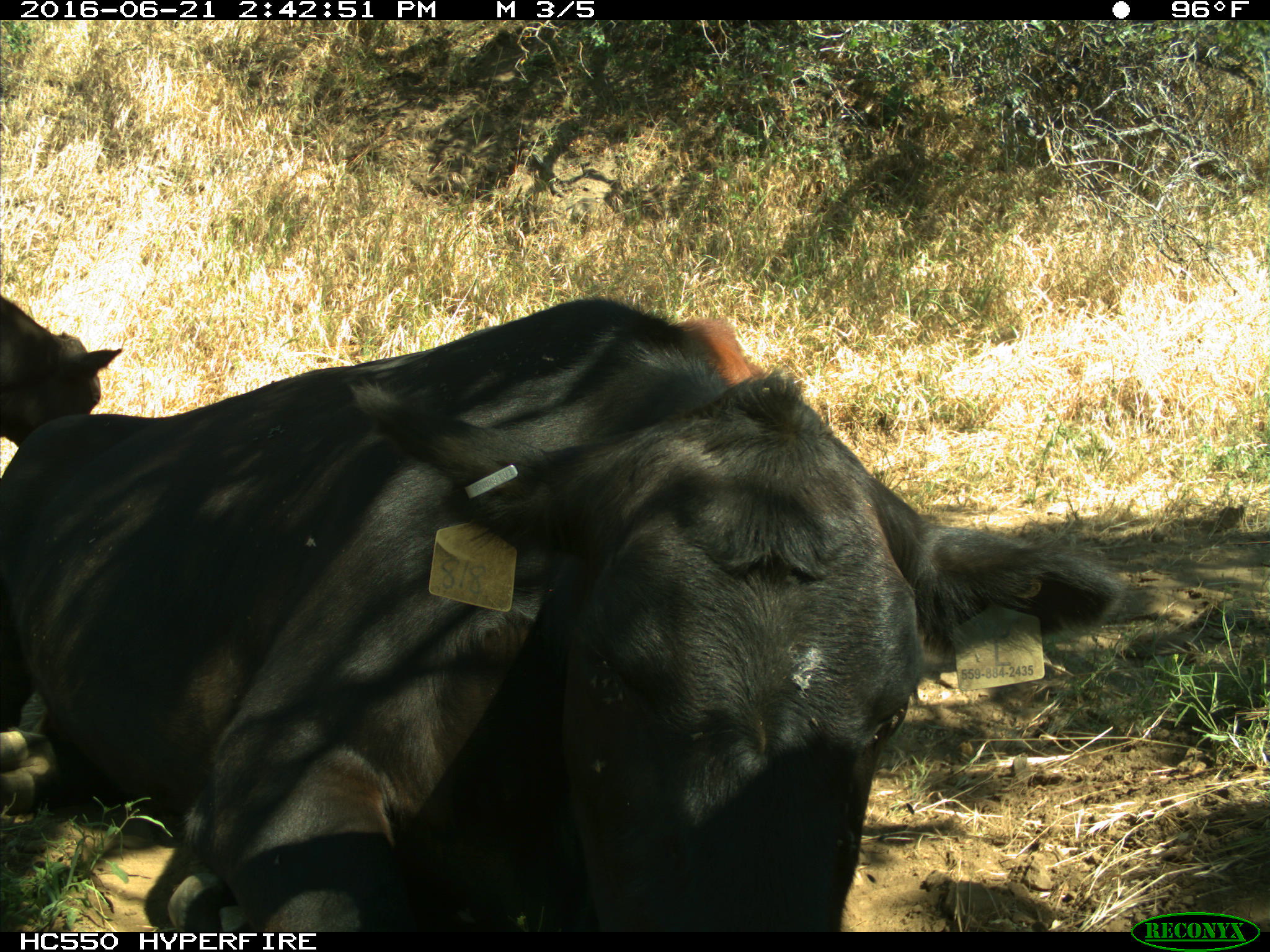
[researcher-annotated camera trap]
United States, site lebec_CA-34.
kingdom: Animalia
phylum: Chordata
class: Mammalia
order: Artiodactyla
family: Bovidae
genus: Bos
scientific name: Bos taurus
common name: domestic cow